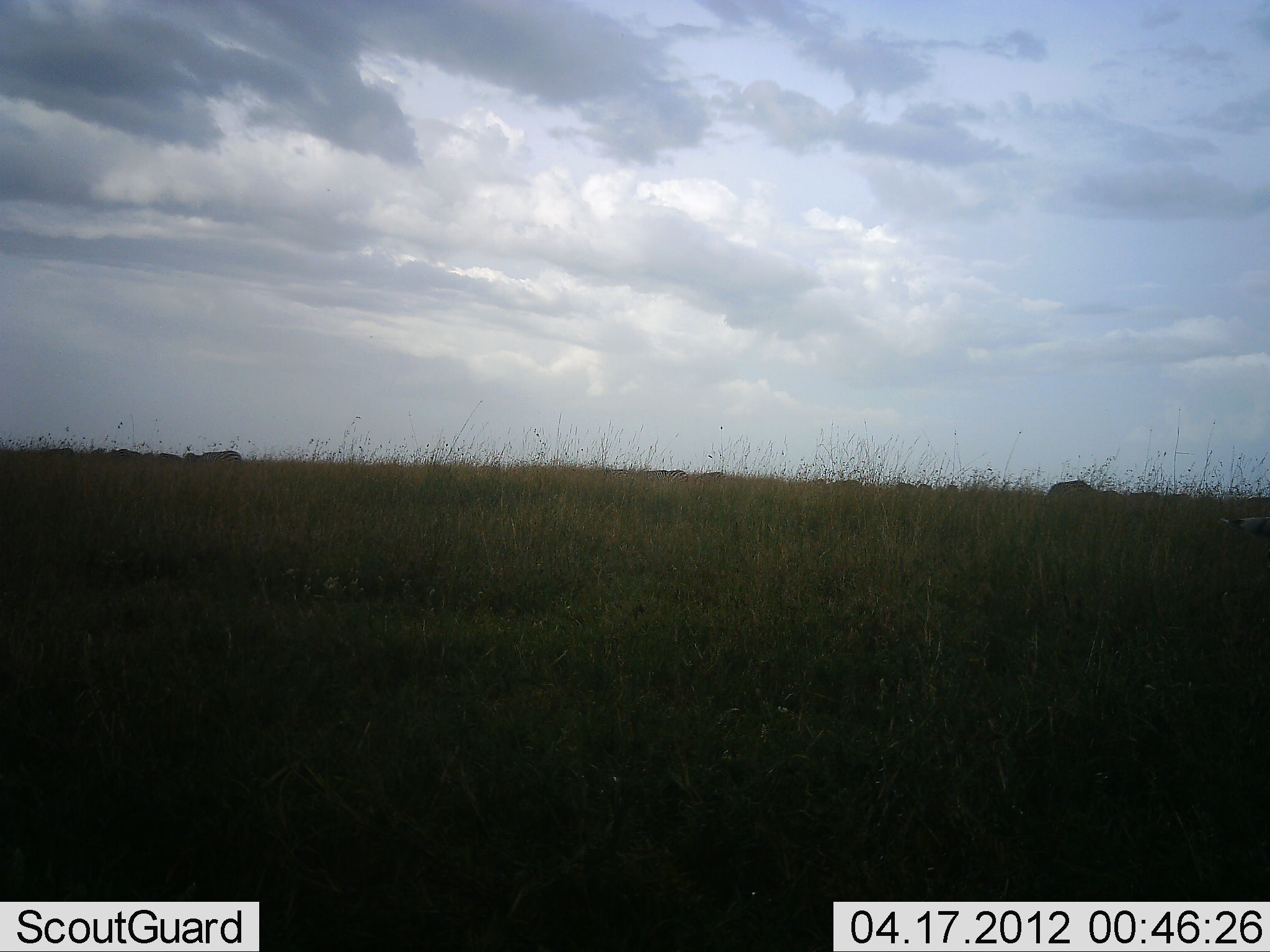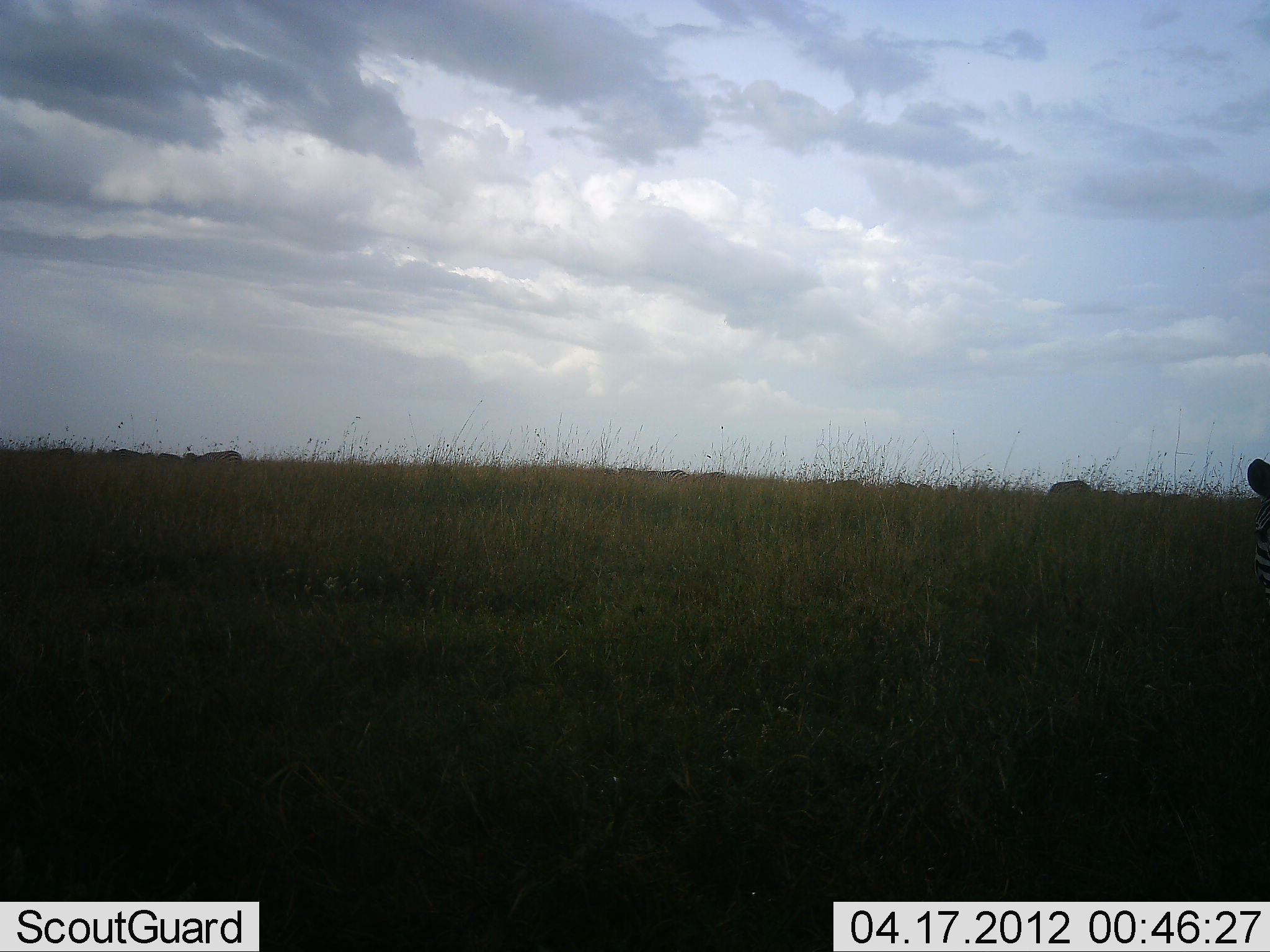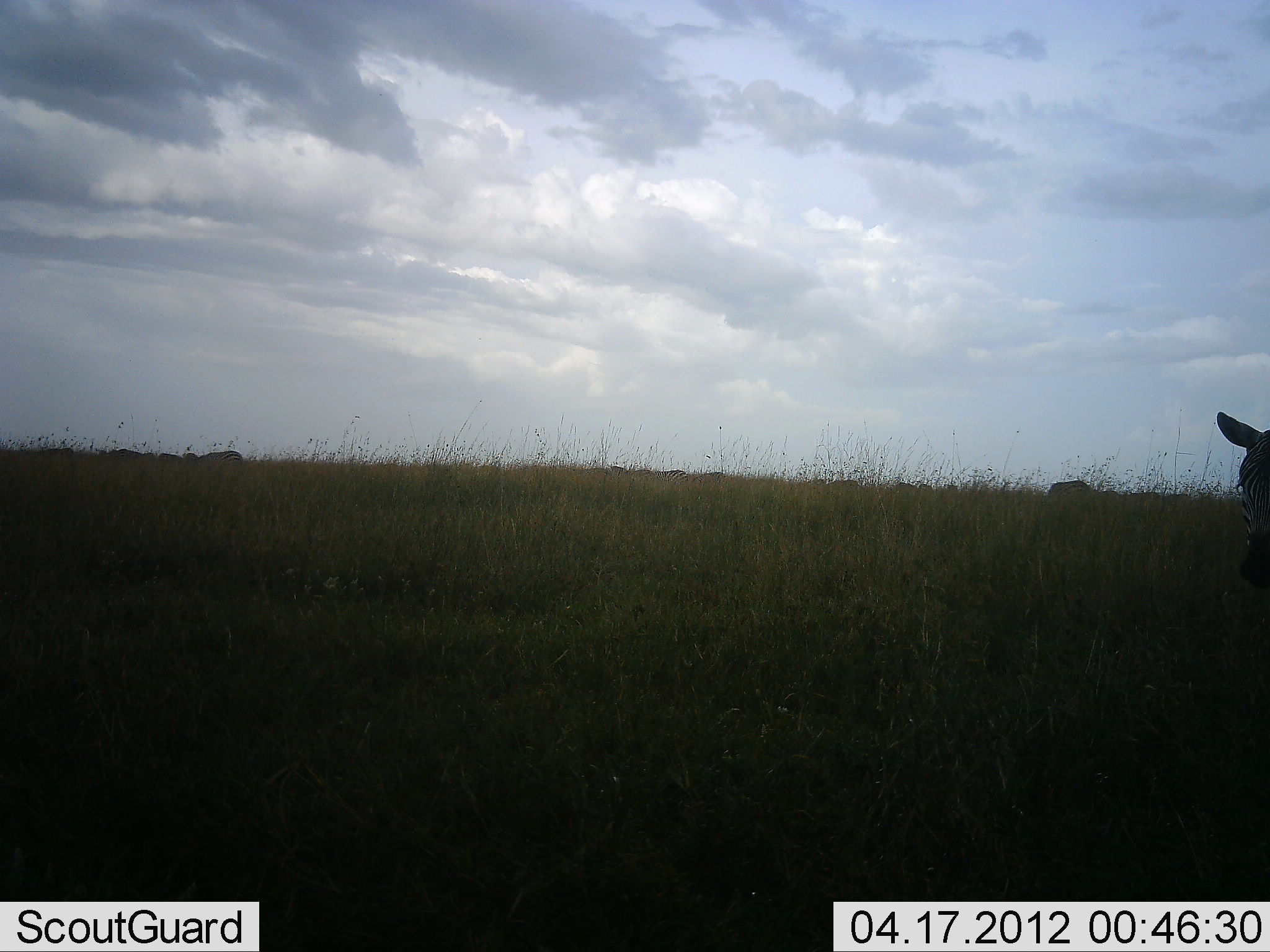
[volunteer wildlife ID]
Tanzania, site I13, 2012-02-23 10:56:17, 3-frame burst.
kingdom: Animalia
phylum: Chordata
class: Mammalia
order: Perissodactyla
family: Equidae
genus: Equus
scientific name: Equus quagga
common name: plains zebra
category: zebra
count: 1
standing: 47%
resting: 0%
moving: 40%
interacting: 0%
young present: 0%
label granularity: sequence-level